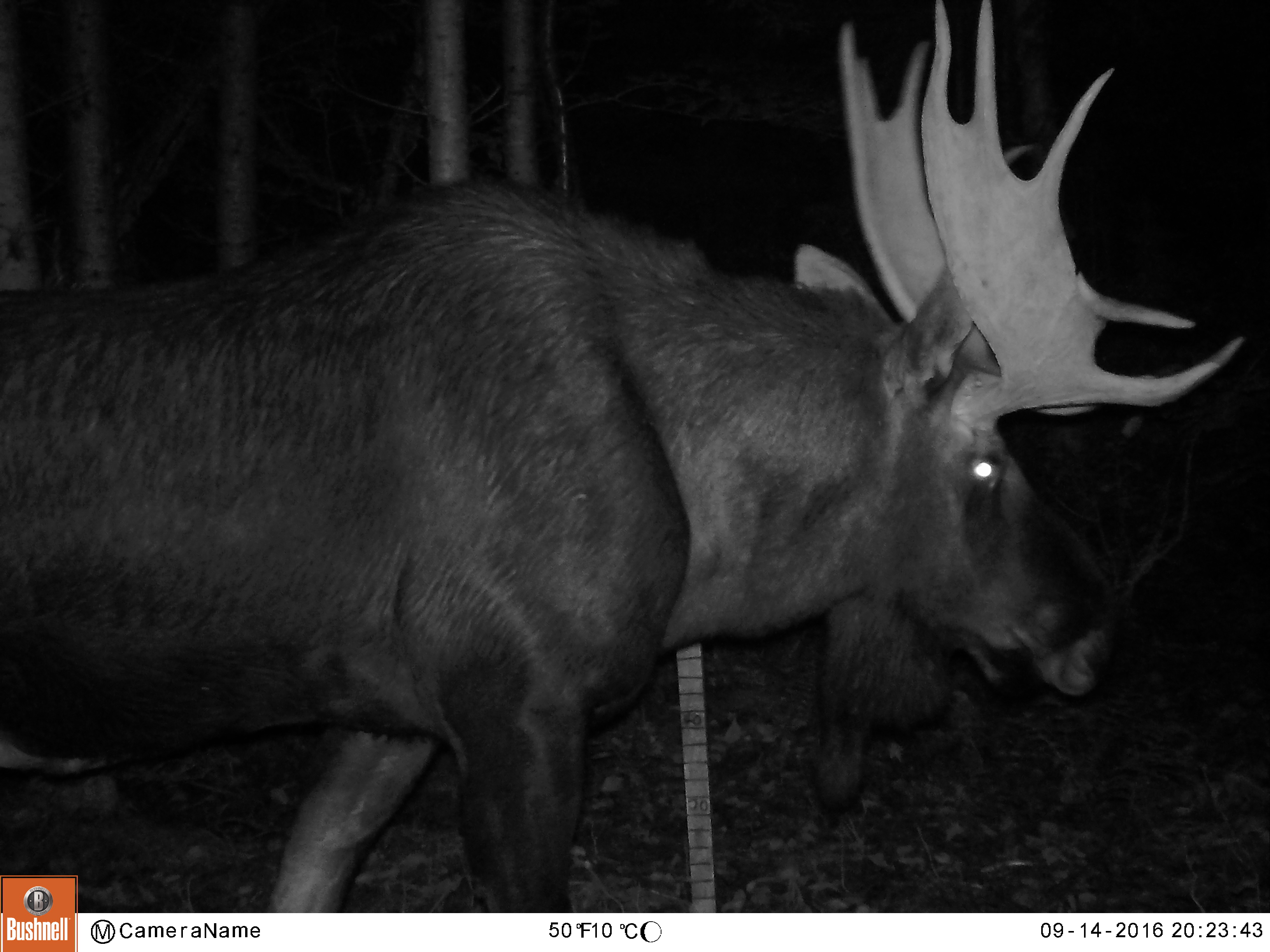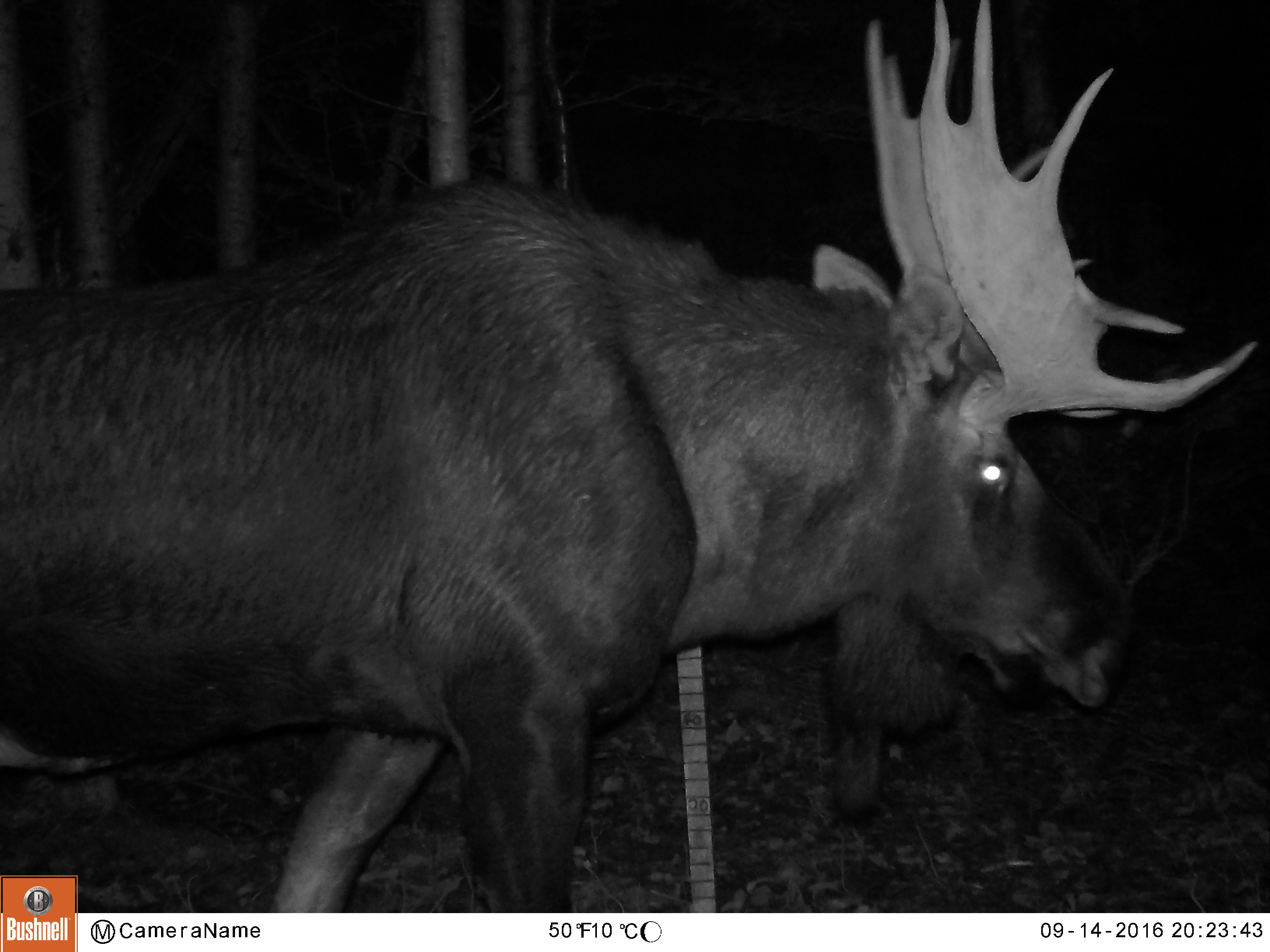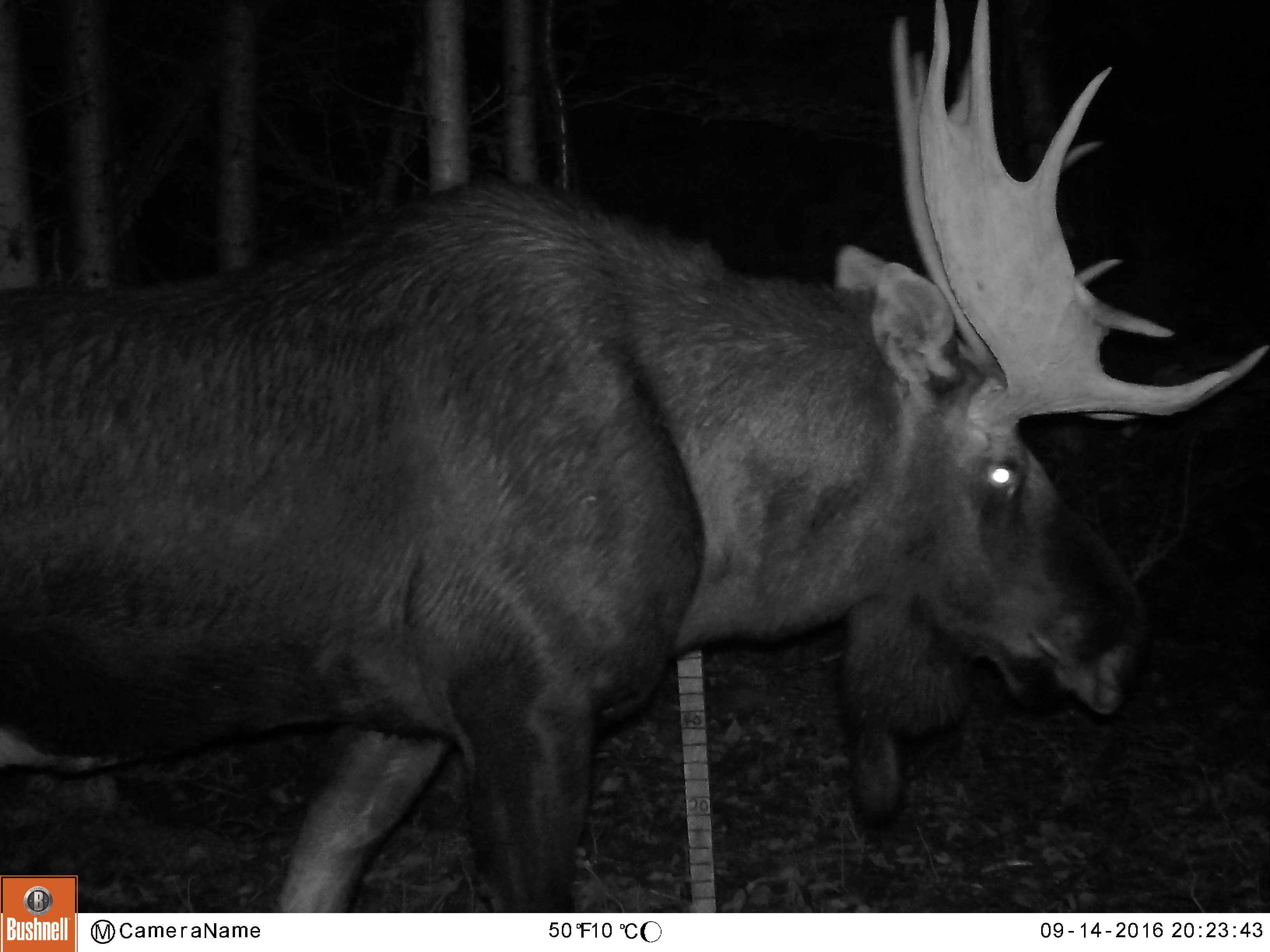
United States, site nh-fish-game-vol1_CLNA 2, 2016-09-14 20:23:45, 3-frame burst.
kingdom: Animalia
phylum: Chordata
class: Mammalia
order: Artiodactyla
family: Cervidae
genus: Alces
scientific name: Alces alces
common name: moose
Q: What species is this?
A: Moose (Alces alces).